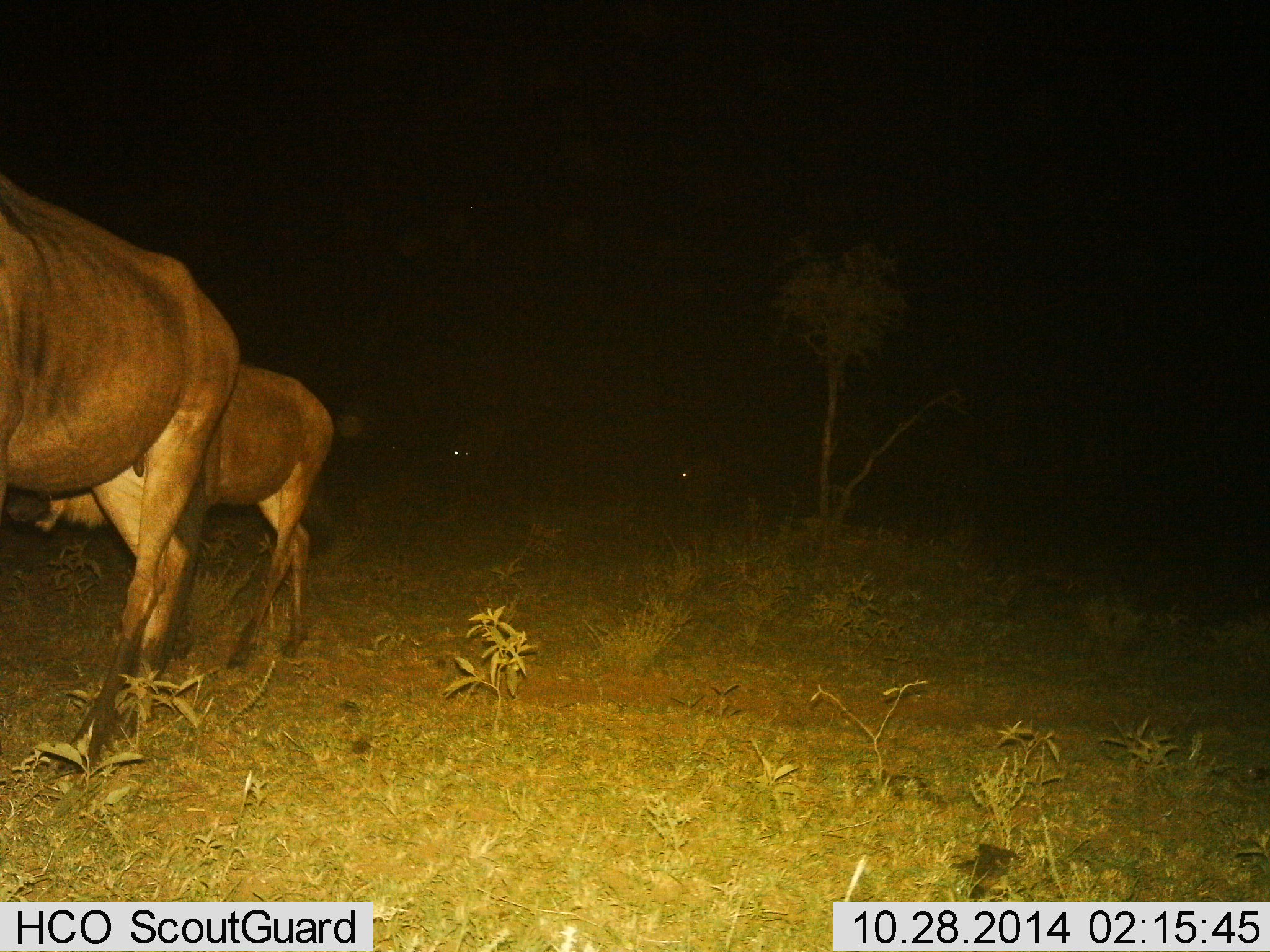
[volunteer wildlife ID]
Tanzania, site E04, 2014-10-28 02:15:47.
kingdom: Animalia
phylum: Chordata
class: Mammalia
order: Artiodactyla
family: Bovidae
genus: Connochaetes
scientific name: Connochaetes taurinus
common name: blue wildebeest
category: wildebeest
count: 2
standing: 30%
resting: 10%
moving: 70%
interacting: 0%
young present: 0%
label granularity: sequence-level